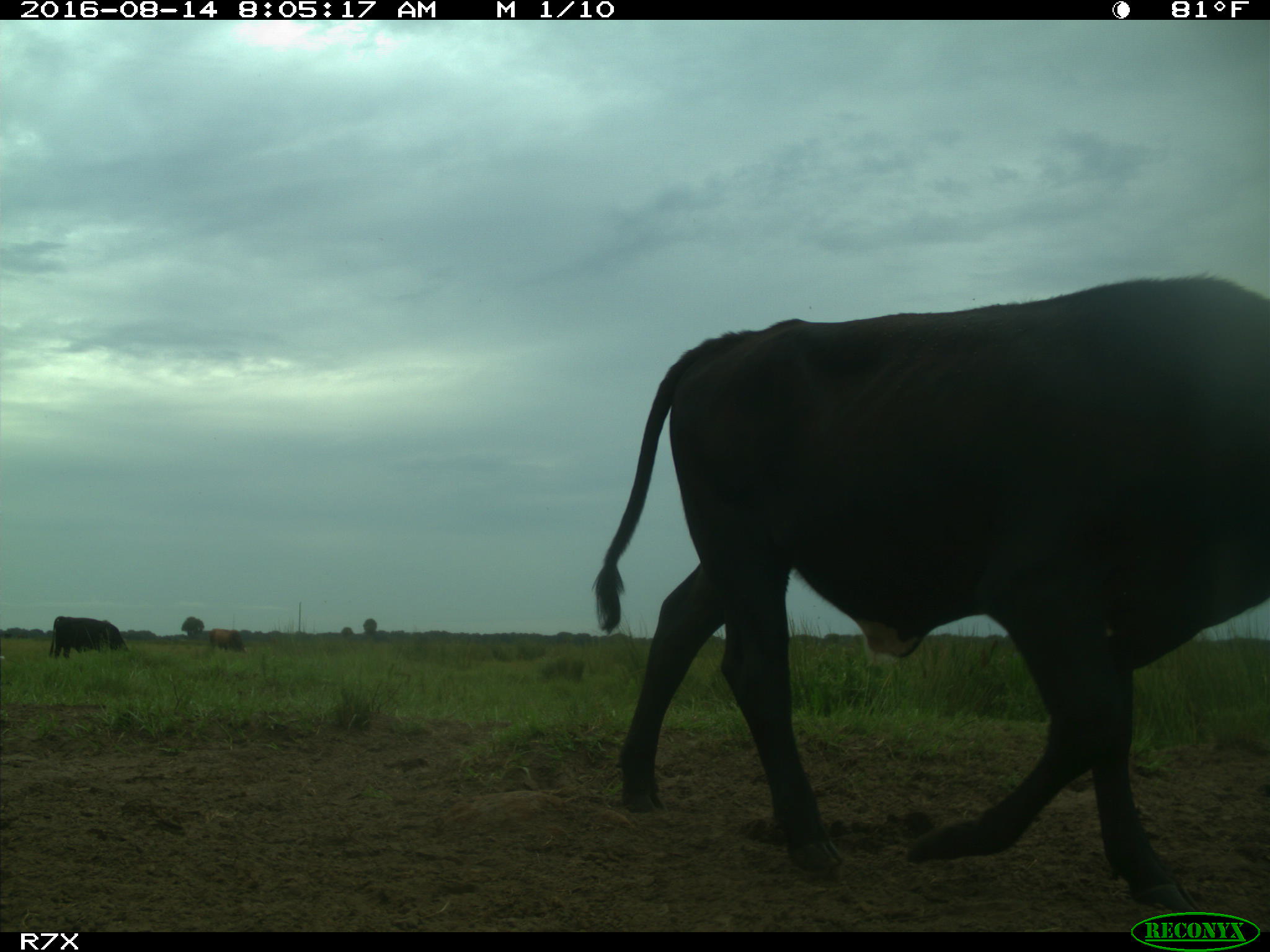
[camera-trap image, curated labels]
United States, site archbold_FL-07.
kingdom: Animalia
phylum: Chordata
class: Mammalia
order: Artiodactyla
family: Bovidae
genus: Bos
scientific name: Bos taurus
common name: domestic cow